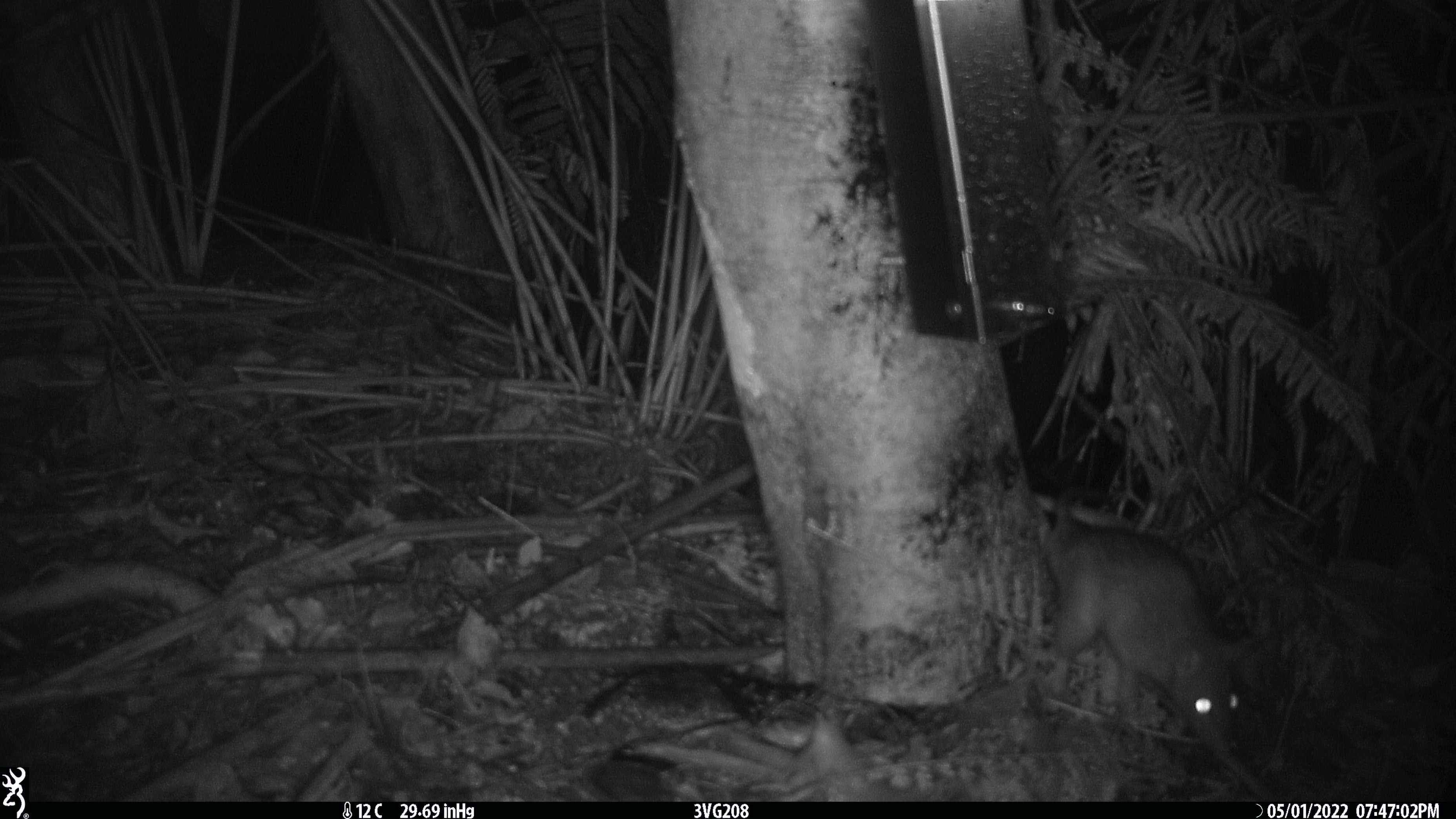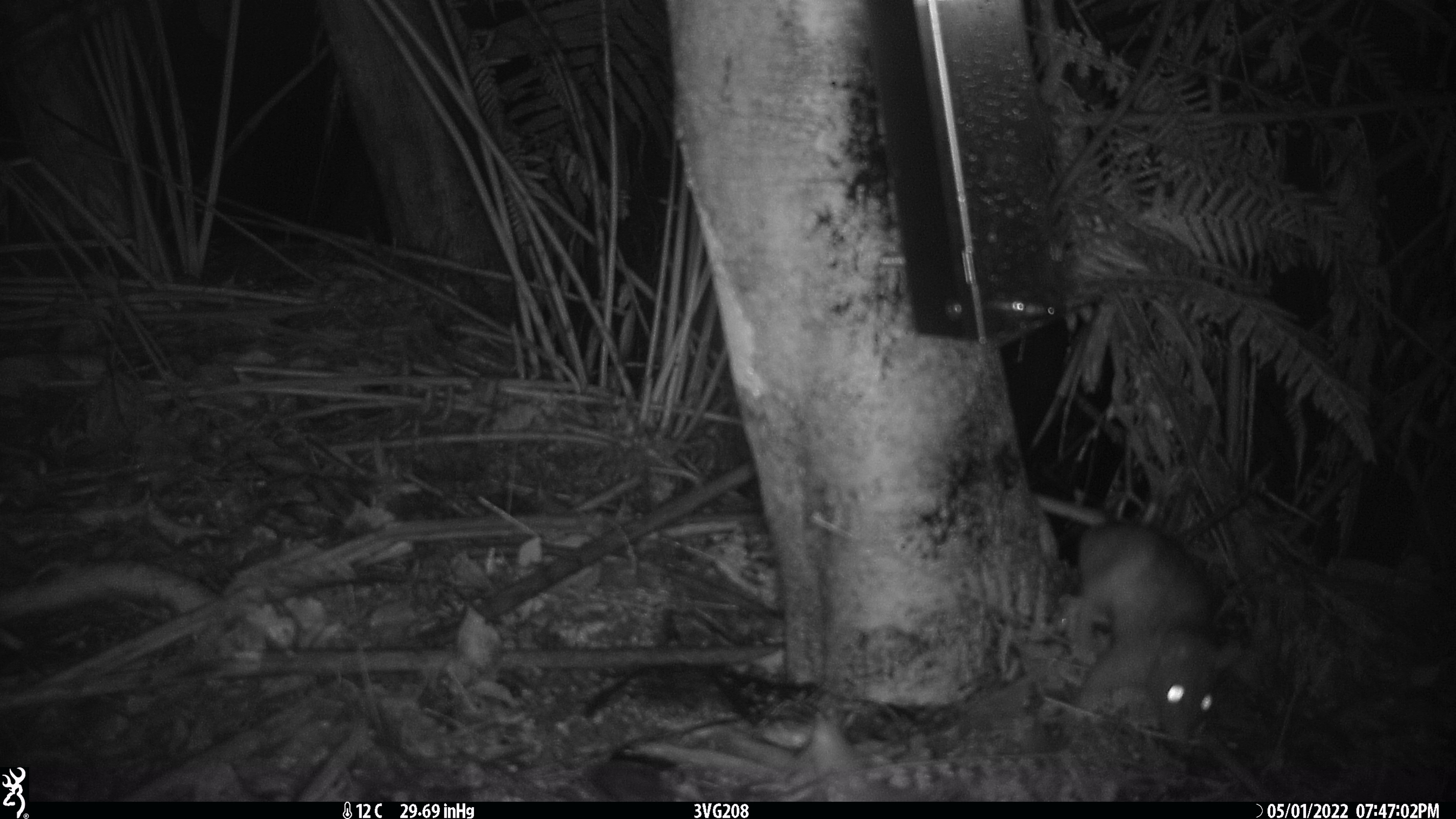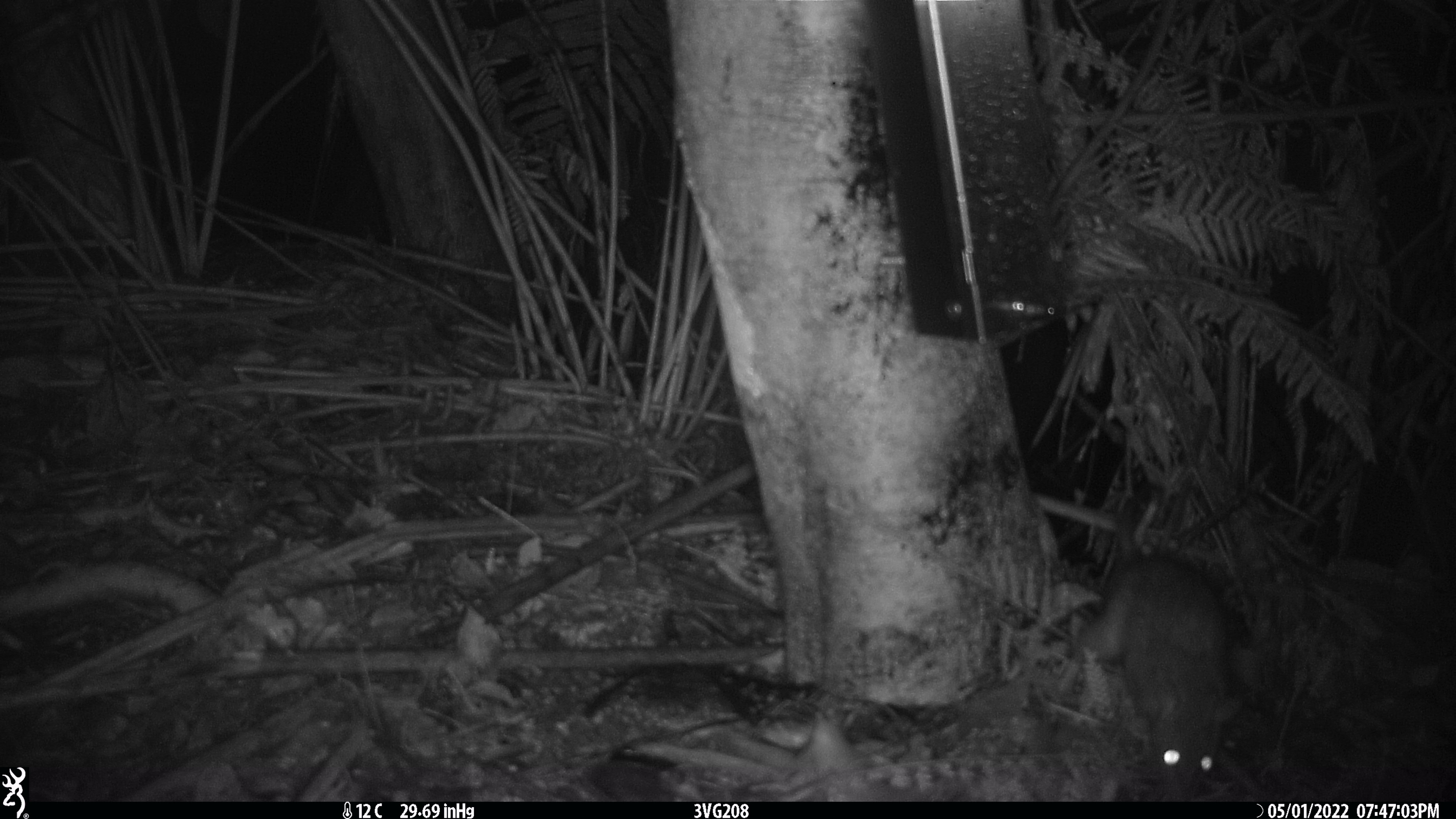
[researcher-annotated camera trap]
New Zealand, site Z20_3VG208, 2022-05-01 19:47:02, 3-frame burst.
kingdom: Animalia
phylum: Chordata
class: Mammalia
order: Rodentia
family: Muridae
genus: Rattus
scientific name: Rattus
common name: rat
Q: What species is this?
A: Rat (Rattus).